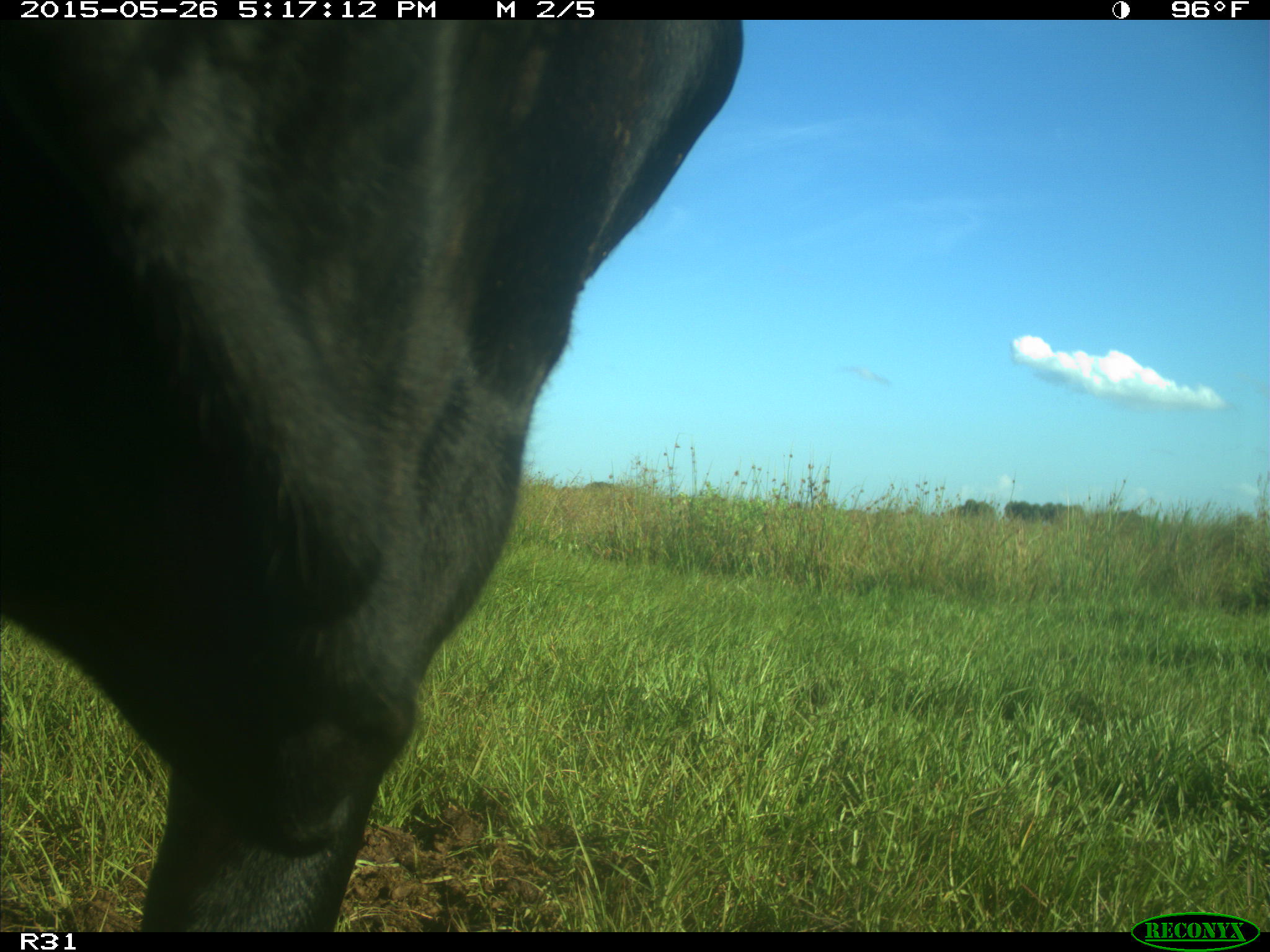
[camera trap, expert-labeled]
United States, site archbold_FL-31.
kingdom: Animalia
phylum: Chordata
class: Mammalia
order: Artiodactyla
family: Bovidae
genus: Bos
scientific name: Bos taurus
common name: domestic cow